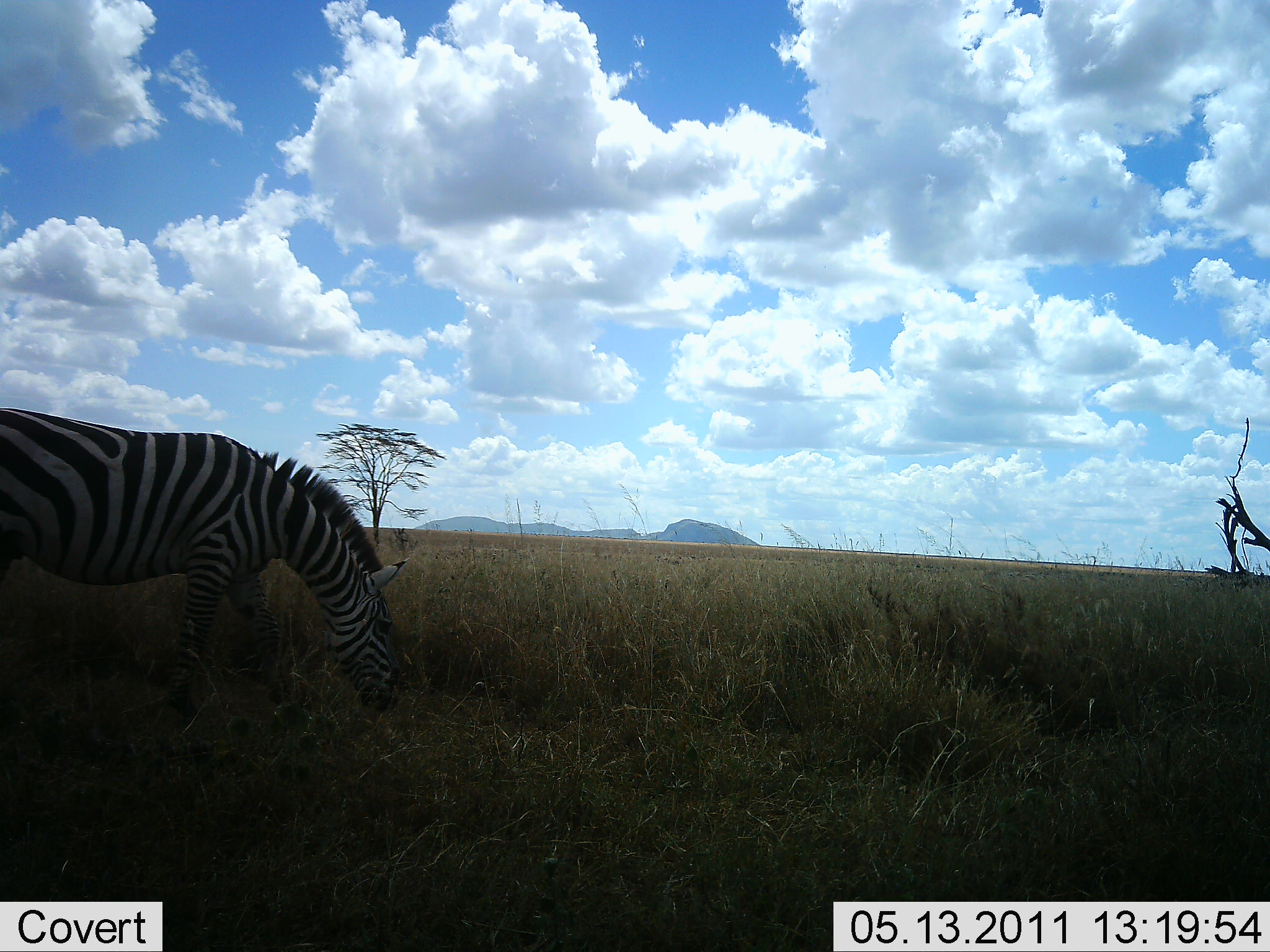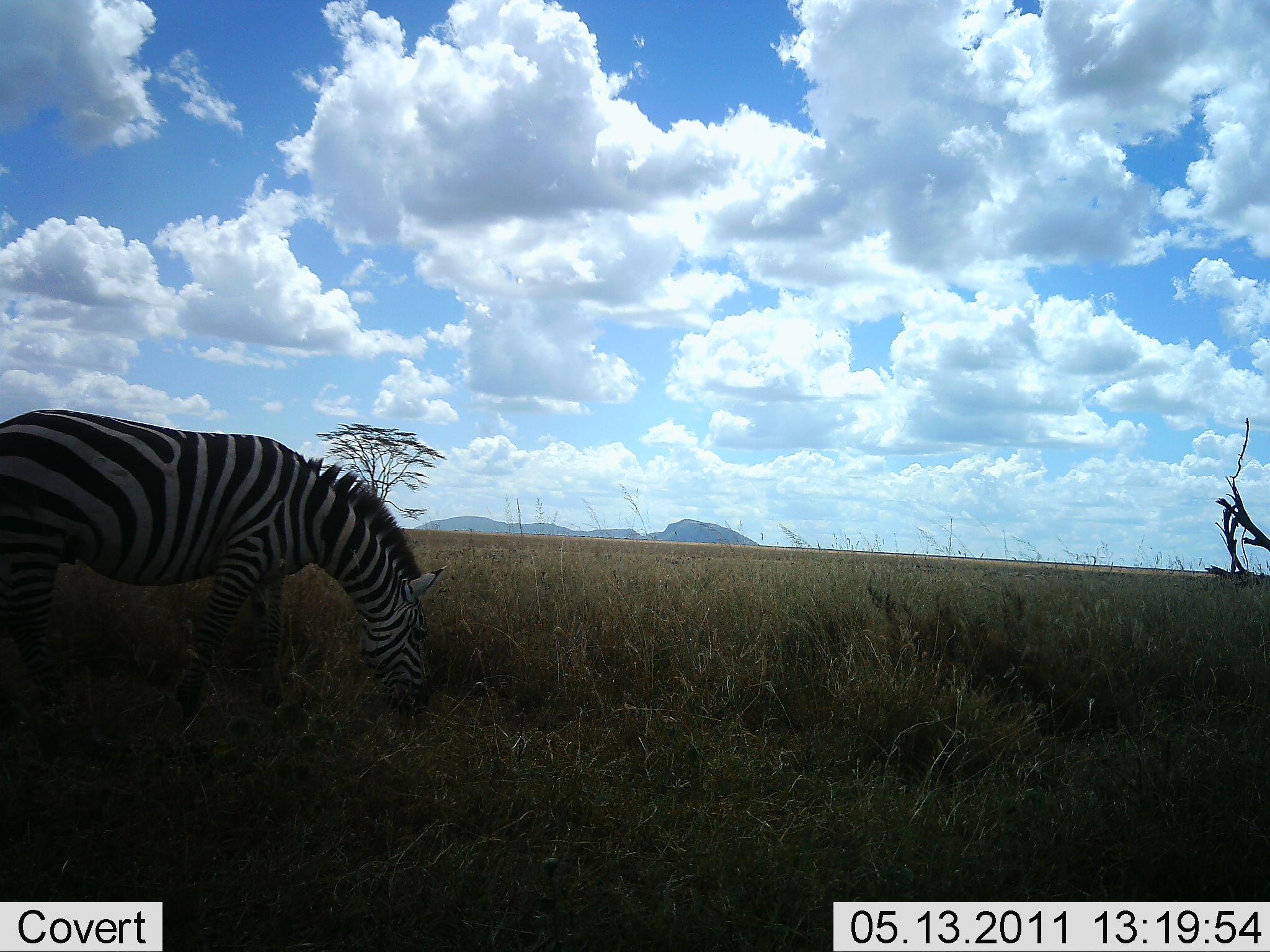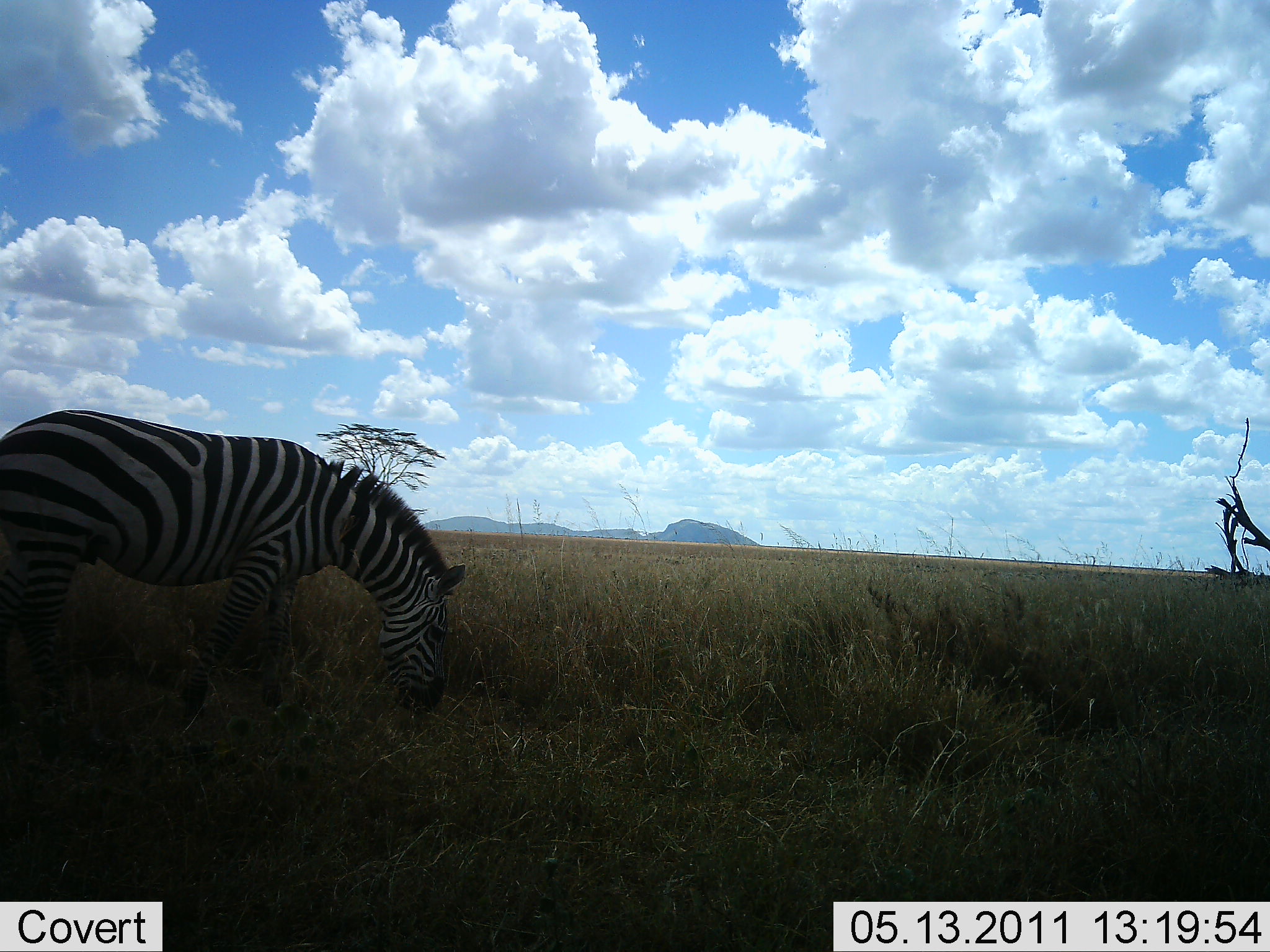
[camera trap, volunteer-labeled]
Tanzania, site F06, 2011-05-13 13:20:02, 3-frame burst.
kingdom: Animalia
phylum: Chordata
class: Mammalia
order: Perissodactyla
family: Equidae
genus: Equus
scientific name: Equus quagga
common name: plains zebra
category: zebra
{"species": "zebra (plains zebra) (Equus quagga)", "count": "1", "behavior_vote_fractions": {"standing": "18%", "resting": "0%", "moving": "9%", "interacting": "0%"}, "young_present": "0%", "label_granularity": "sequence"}